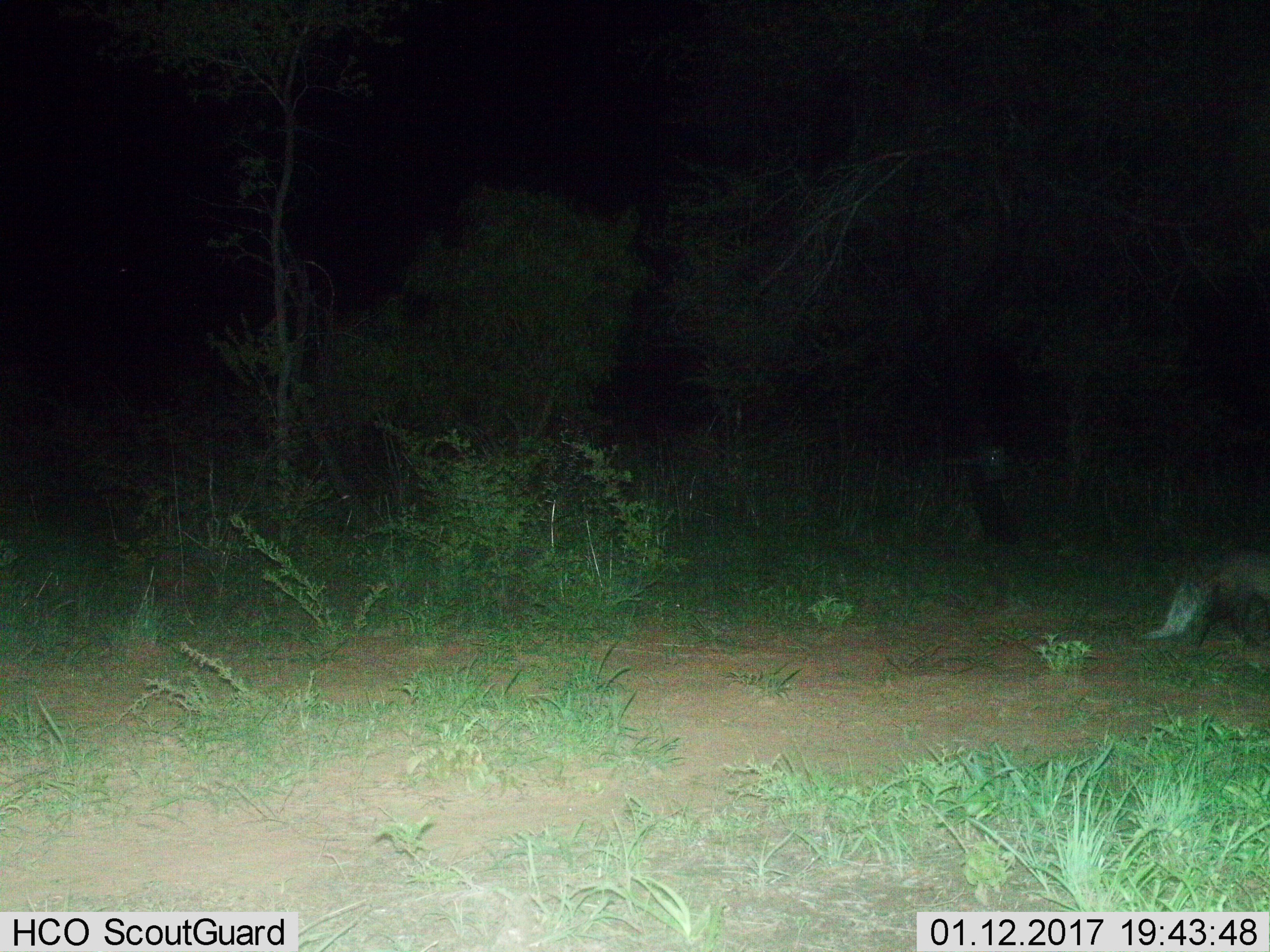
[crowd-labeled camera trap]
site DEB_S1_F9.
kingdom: Animalia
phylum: Chordata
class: Mammalia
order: Carnivora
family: Herpestidae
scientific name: Herpestidae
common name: mongoose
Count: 1.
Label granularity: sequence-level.